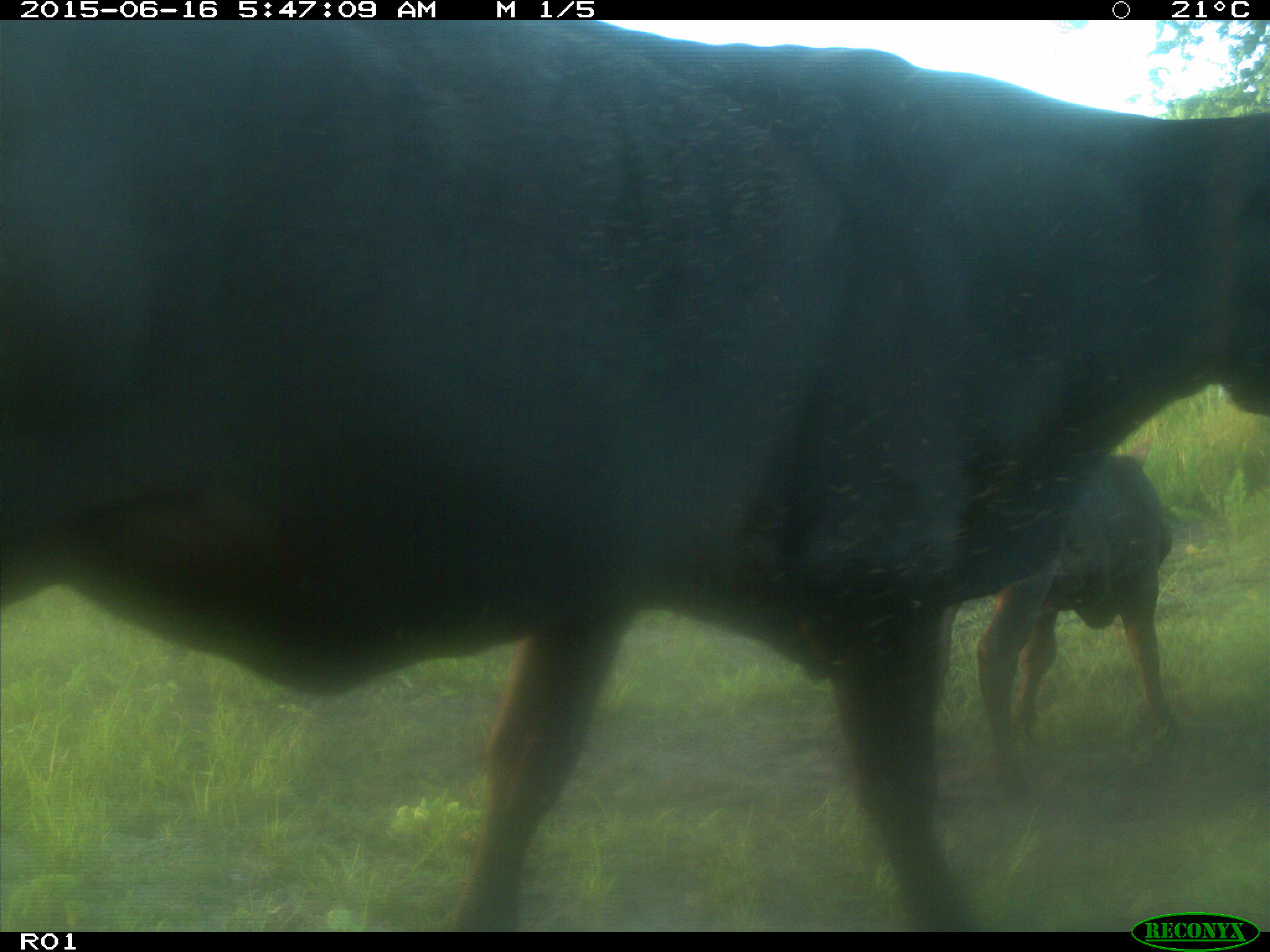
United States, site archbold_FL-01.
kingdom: Animalia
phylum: Chordata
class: Mammalia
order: Artiodactyla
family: Bovidae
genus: Bos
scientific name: Bos taurus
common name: domestic cow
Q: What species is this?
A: Bos taurus (domestic cow).